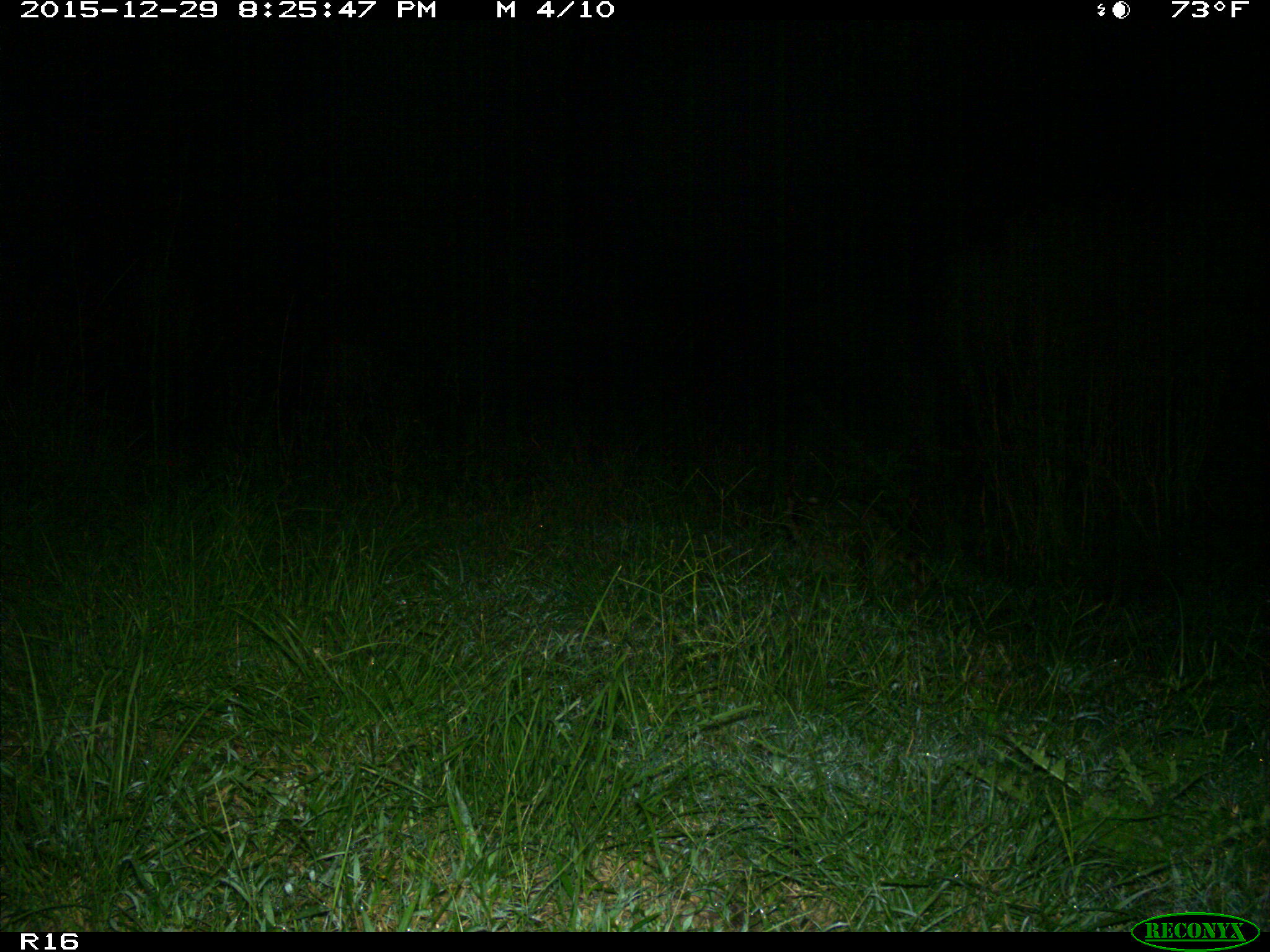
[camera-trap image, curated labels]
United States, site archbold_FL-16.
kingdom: Animalia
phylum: Chordata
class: Mammalia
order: Carnivora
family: Procyonidae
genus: Procyon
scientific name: Procyon lotor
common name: common raccoon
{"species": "Procyon lotor (common raccoon)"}